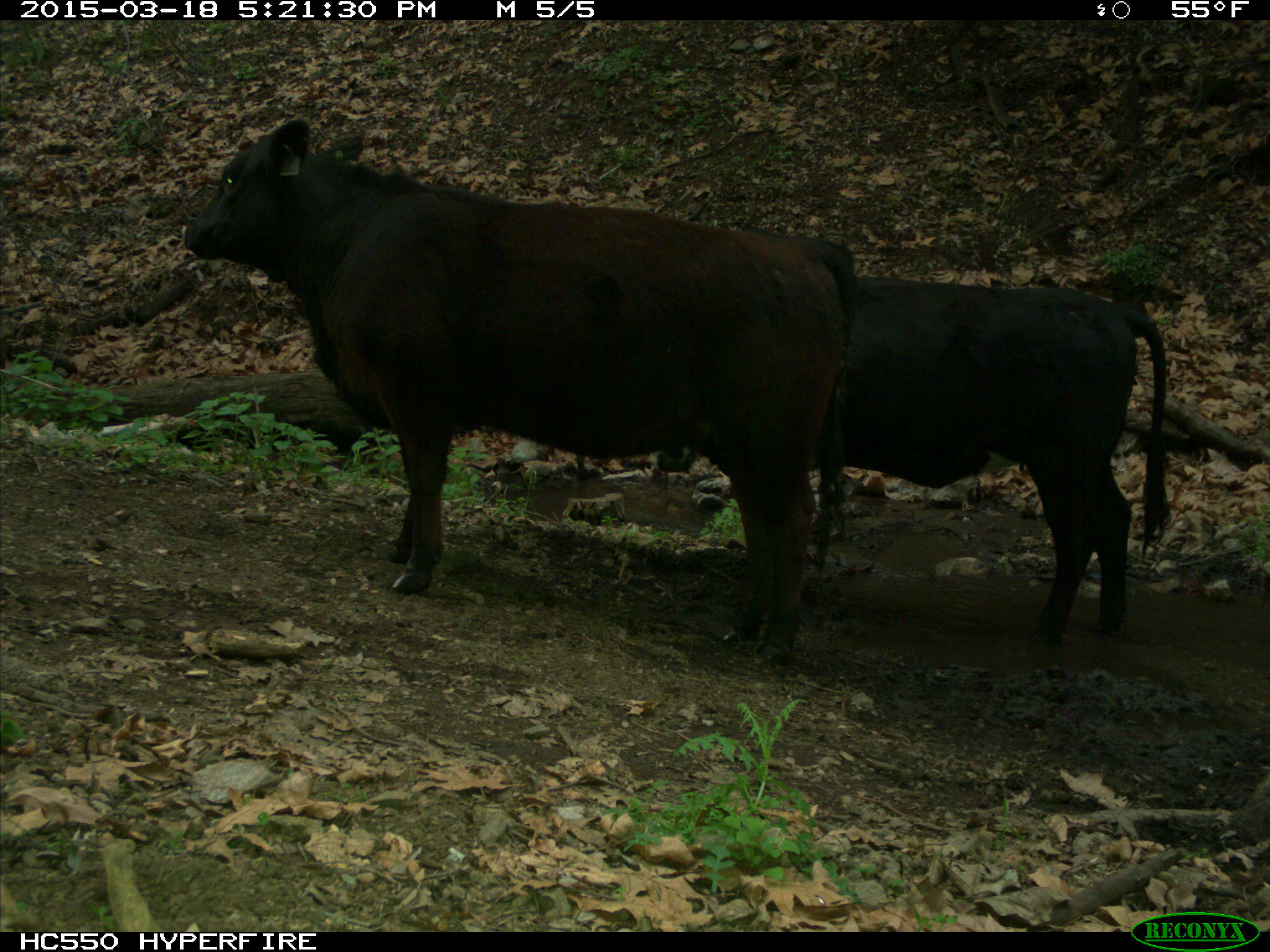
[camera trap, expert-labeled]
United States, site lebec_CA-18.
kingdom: Animalia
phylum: Chordata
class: Mammalia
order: Artiodactyla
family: Bovidae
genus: Bos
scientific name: Bos taurus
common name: domestic cow